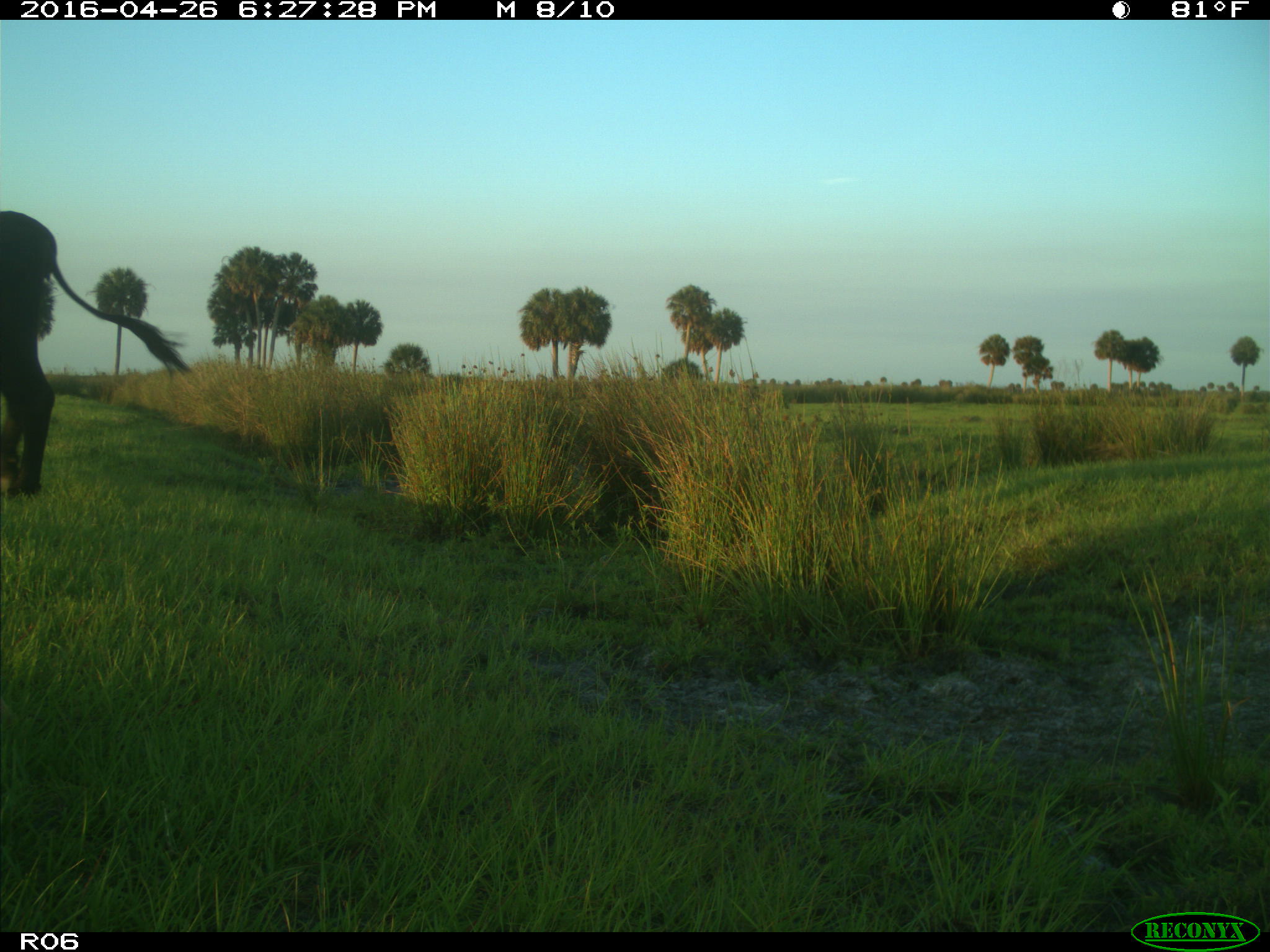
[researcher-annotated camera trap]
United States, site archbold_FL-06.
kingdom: Animalia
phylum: Chordata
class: Mammalia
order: Artiodactyla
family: Bovidae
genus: Bos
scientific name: Bos taurus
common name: domestic cow